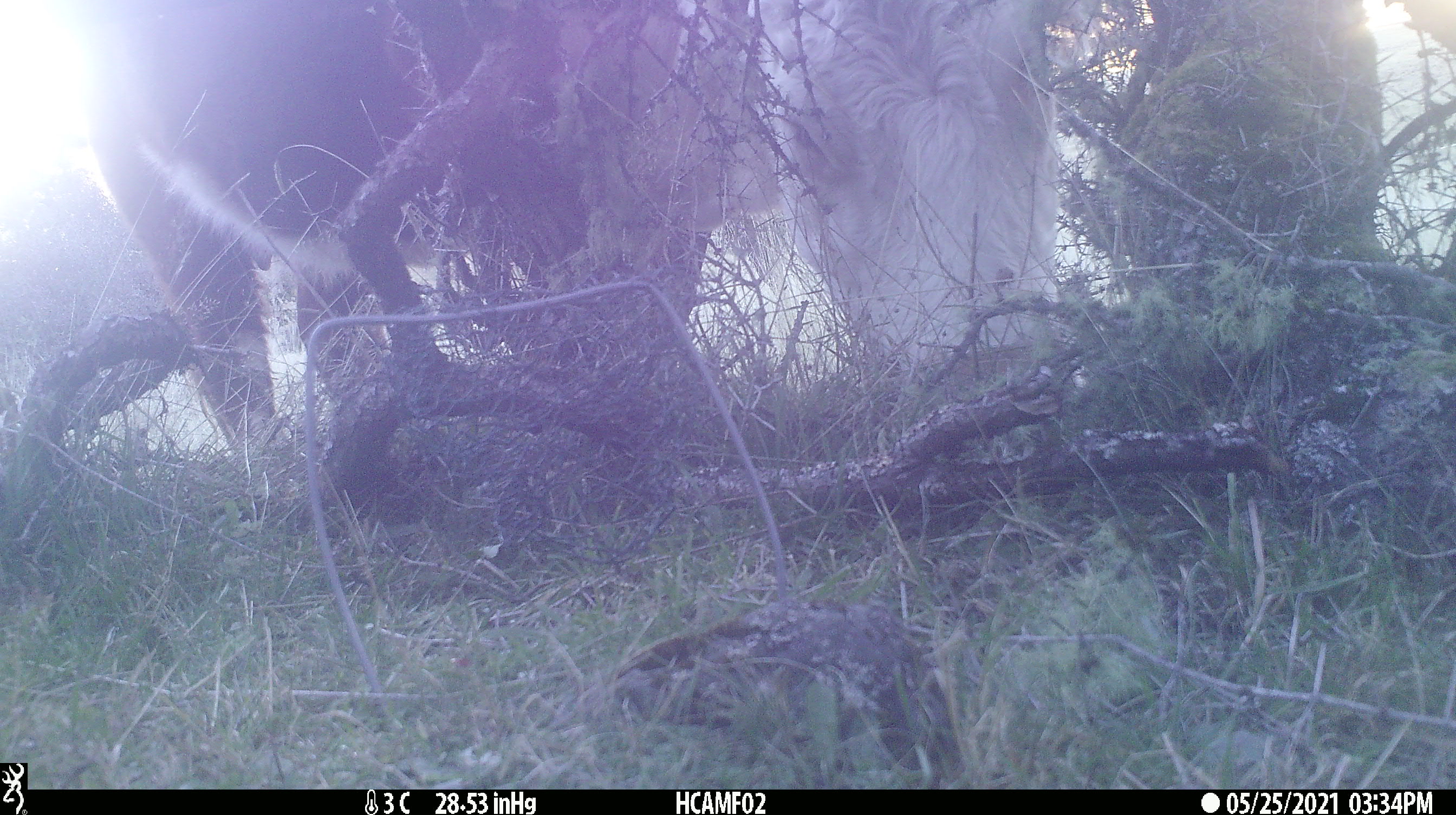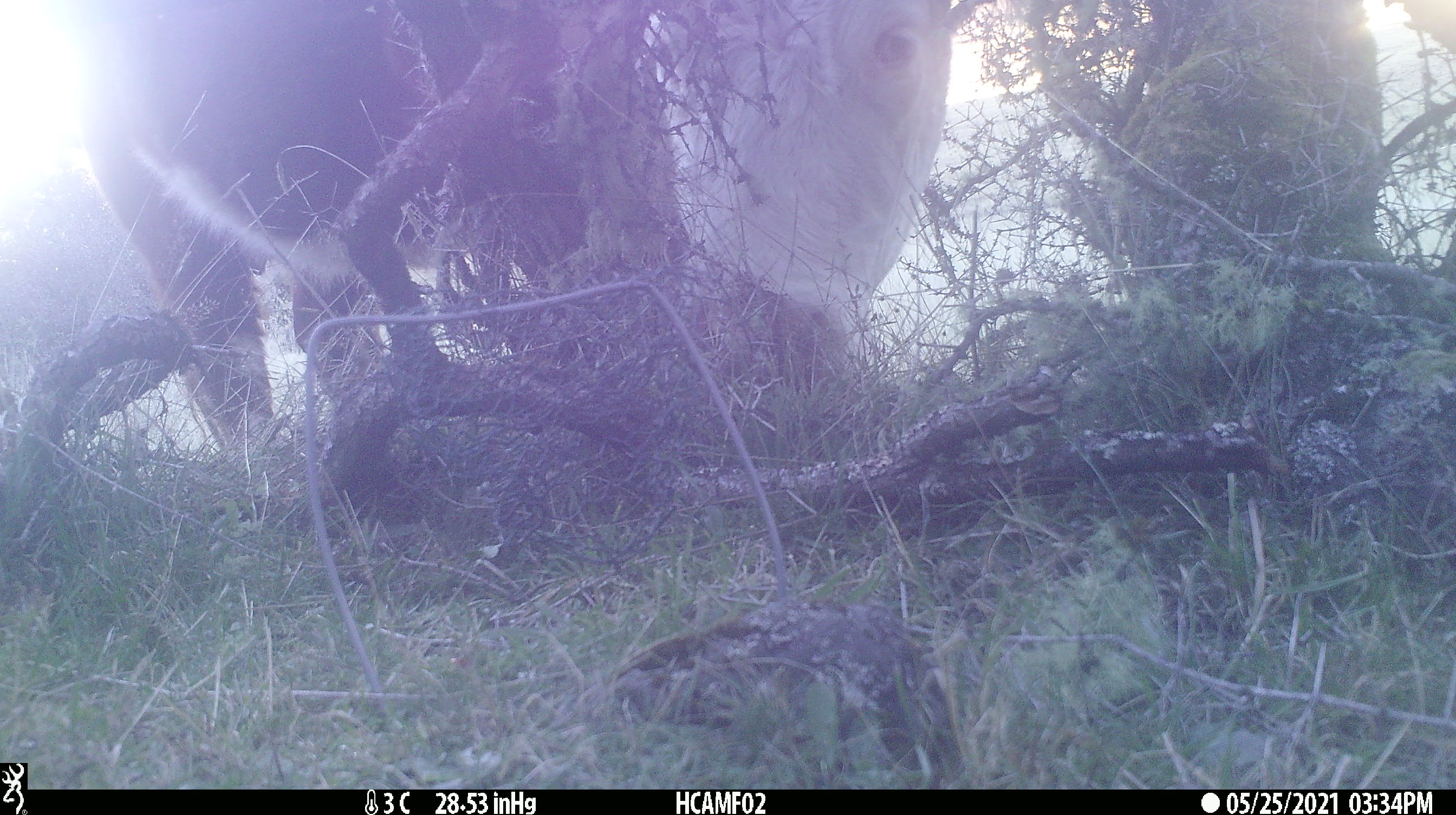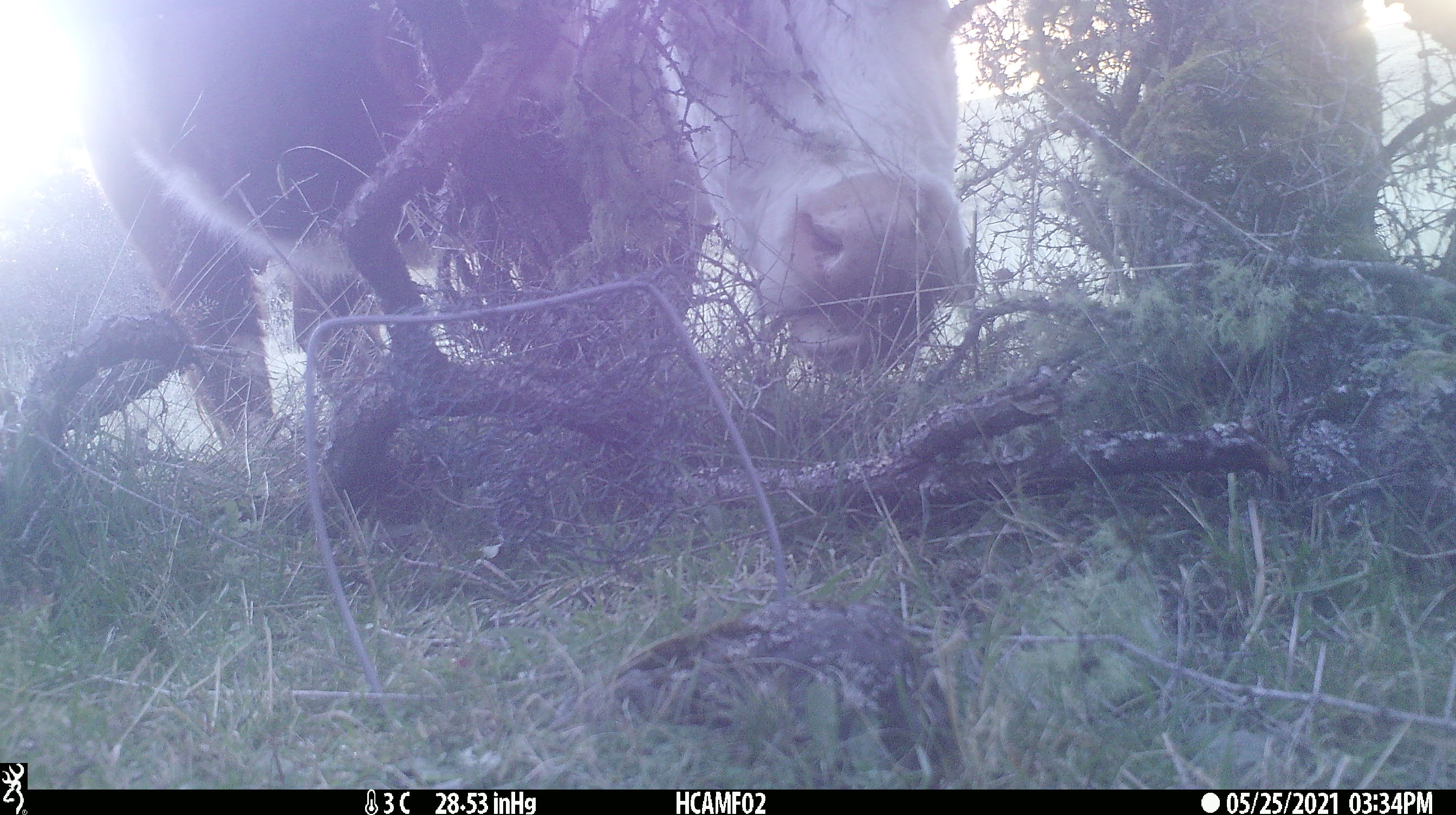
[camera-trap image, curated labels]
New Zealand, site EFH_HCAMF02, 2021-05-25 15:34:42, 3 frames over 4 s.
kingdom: Animalia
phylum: Chordata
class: Mammalia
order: Artiodactyla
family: Bovidae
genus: Bos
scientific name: Bos taurus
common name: domestic cow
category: cow